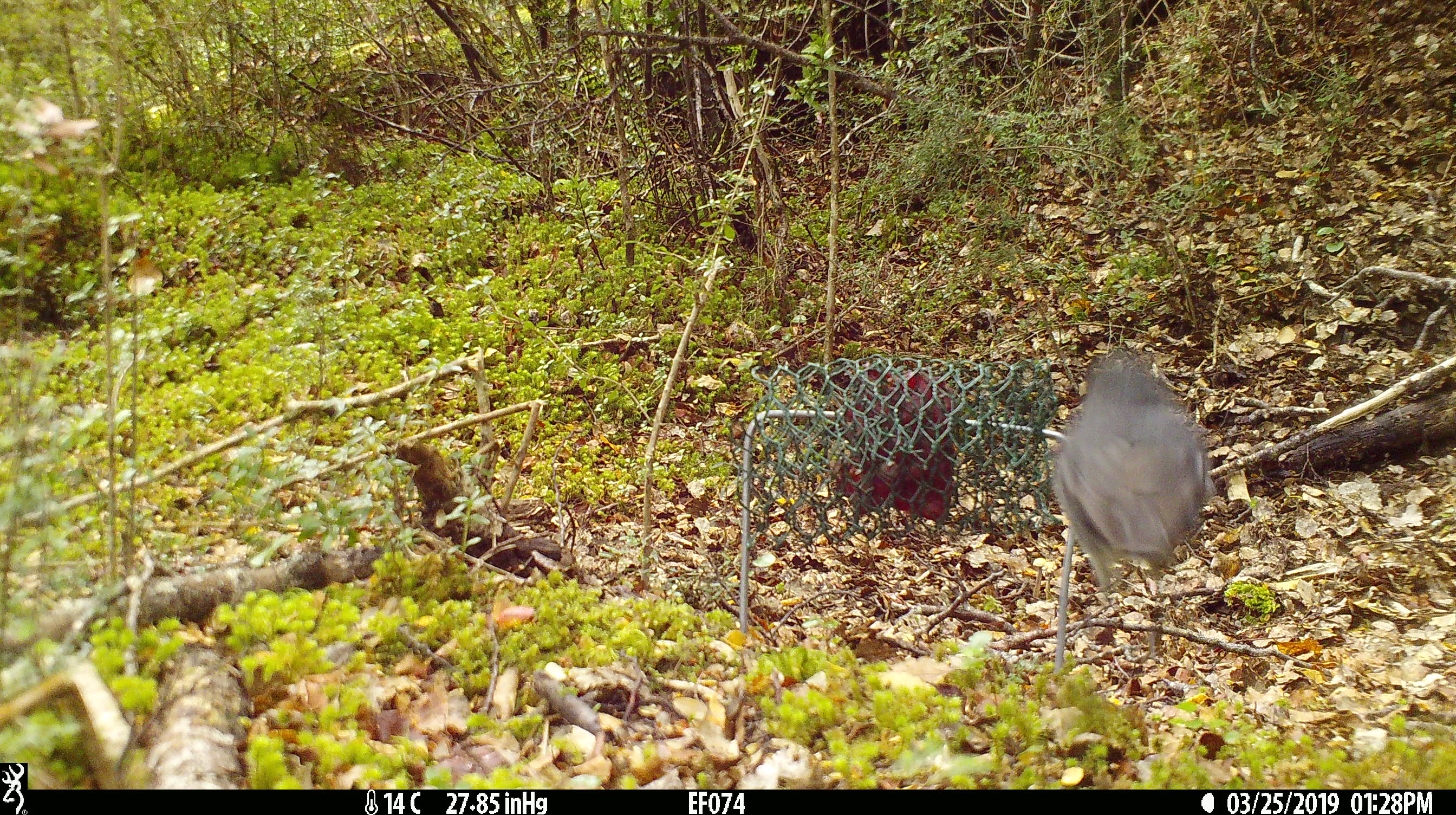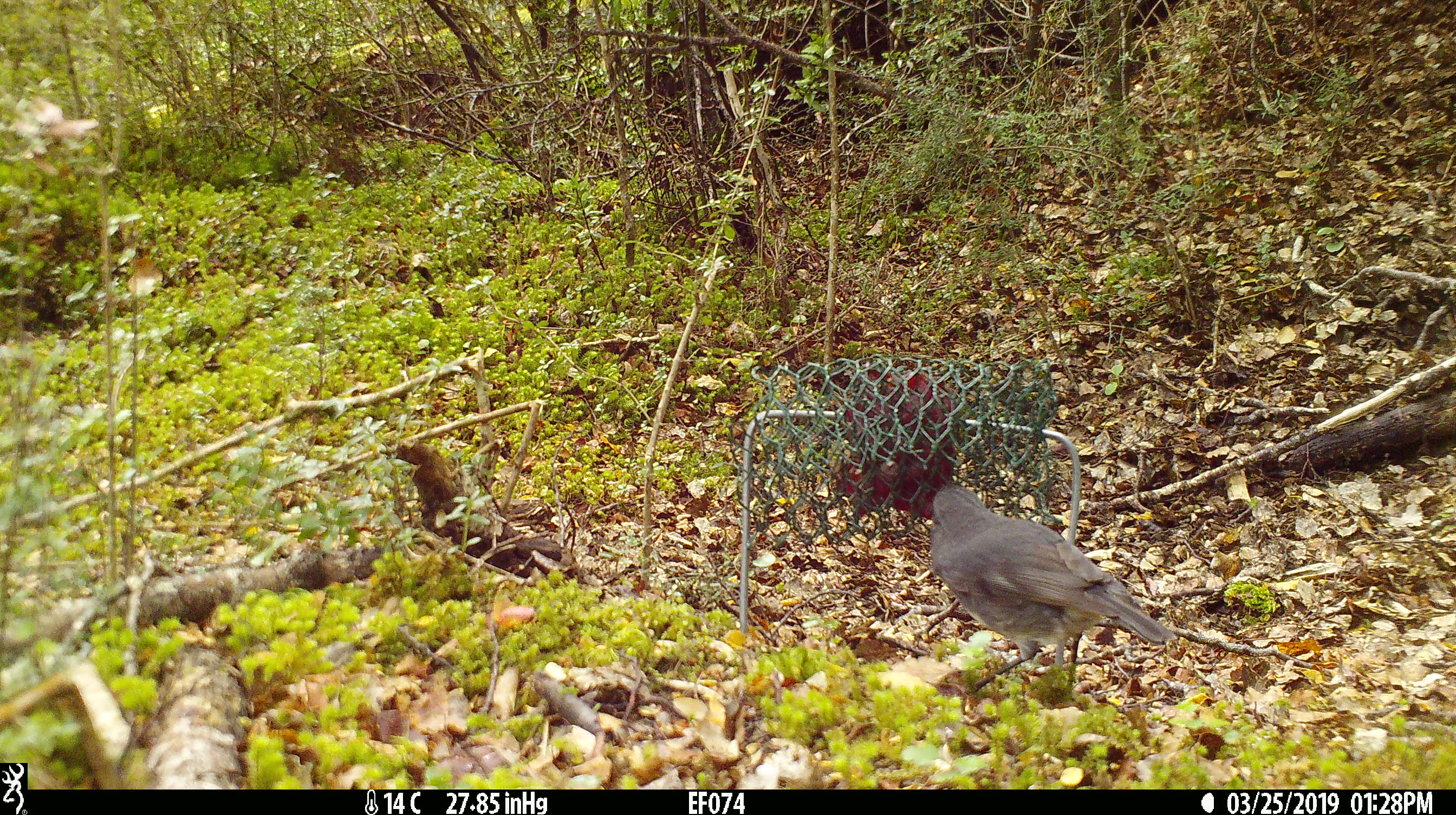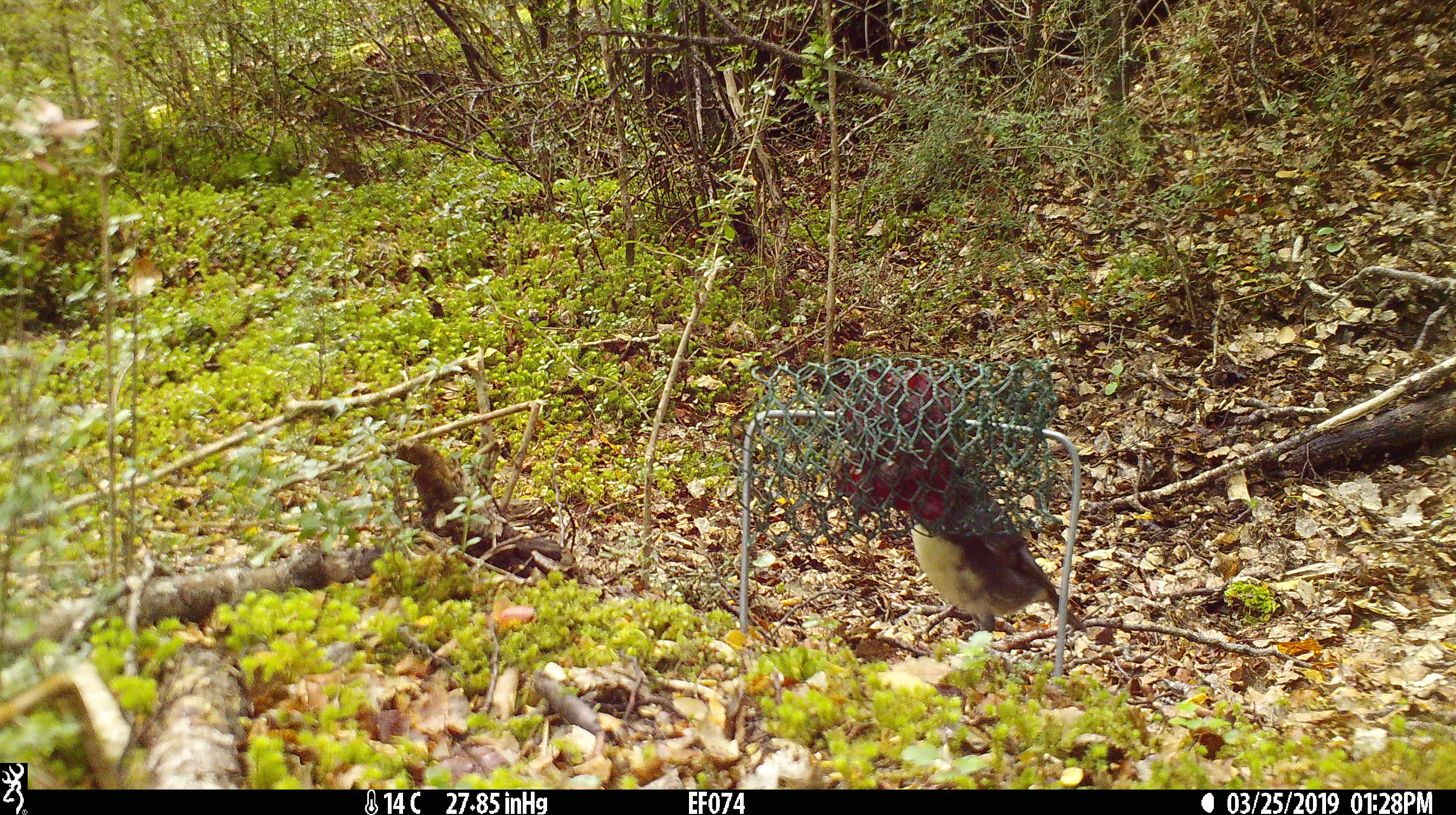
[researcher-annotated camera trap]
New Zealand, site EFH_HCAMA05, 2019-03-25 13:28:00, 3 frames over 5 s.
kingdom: Animalia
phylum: Chordata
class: Aves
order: Passeriformes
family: Petroicidae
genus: Petroica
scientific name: Petroica australis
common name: new zealand robin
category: robin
Robin (new zealand robin) (Petroica australis).